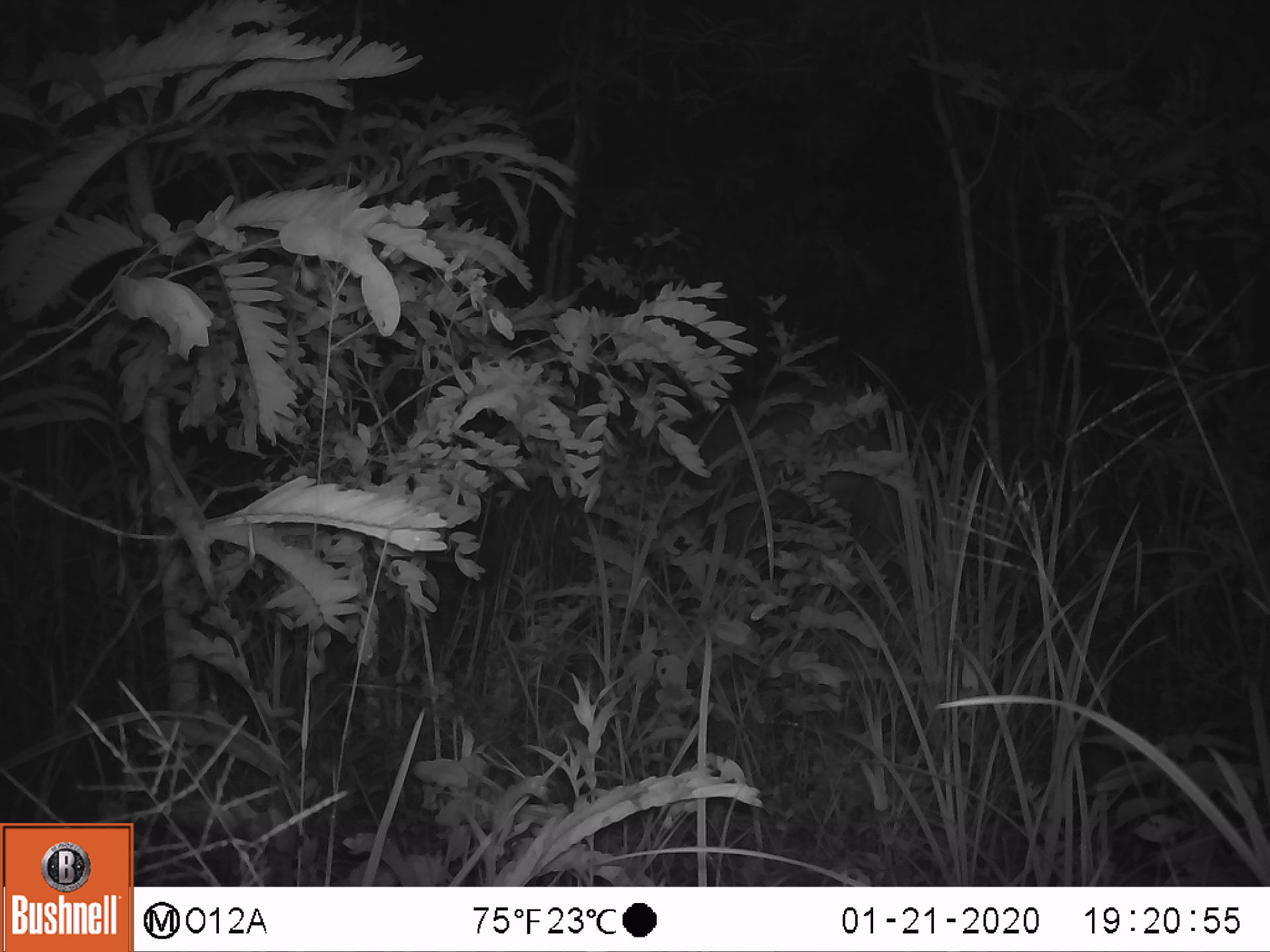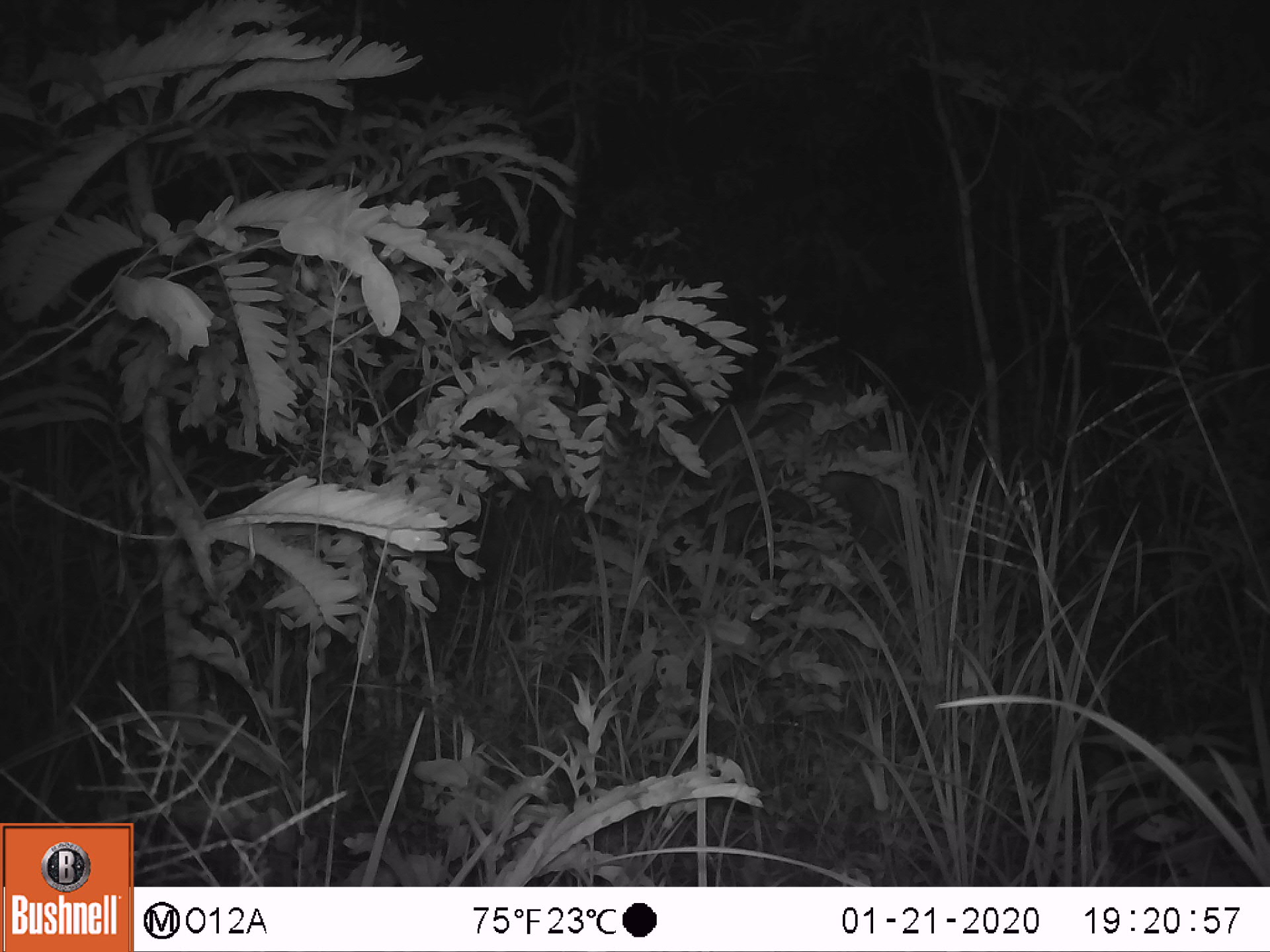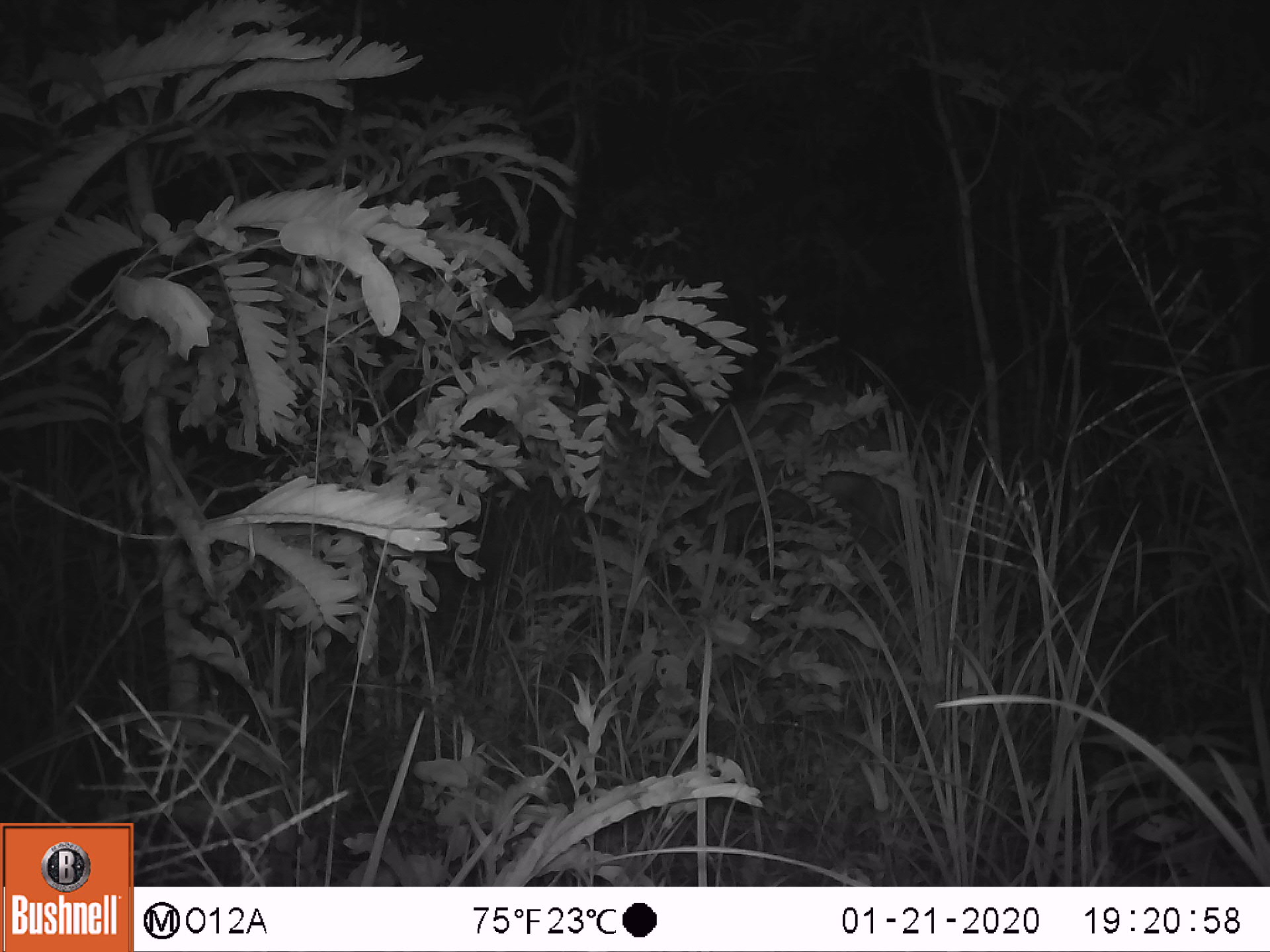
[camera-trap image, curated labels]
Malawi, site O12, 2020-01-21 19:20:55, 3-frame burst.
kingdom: Animalia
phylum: Chordata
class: Mammalia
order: Artiodactyla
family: Bovidae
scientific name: Antilopinae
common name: small antelope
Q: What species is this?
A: Small antelope (Antilopinae).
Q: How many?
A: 1.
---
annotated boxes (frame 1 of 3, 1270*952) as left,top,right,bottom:
small antelope: 607,365,947,598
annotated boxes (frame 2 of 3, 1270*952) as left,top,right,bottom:
small antelope: 576,357,962,631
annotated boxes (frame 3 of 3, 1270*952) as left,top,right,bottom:
small antelope: 591,357,957,636